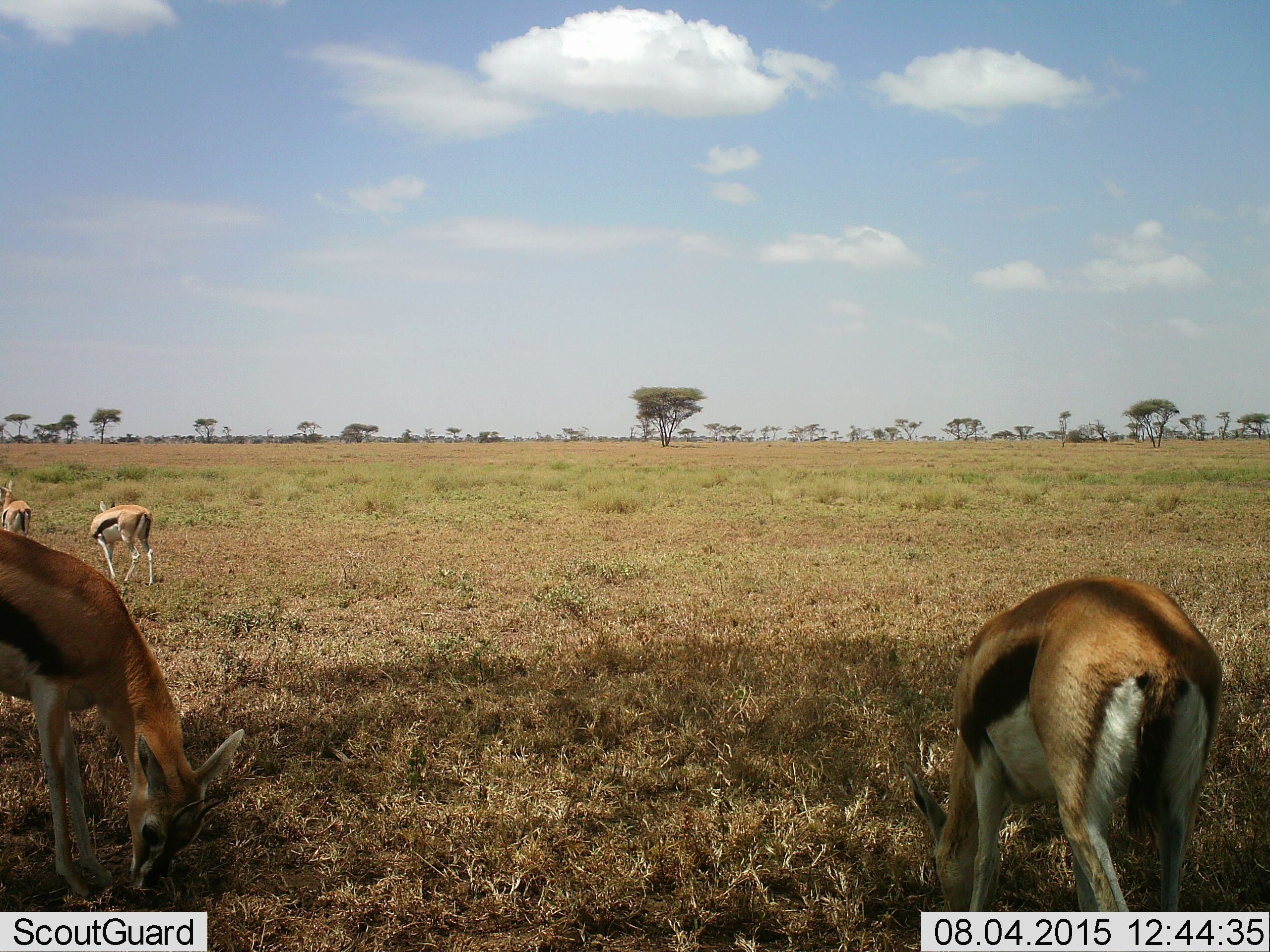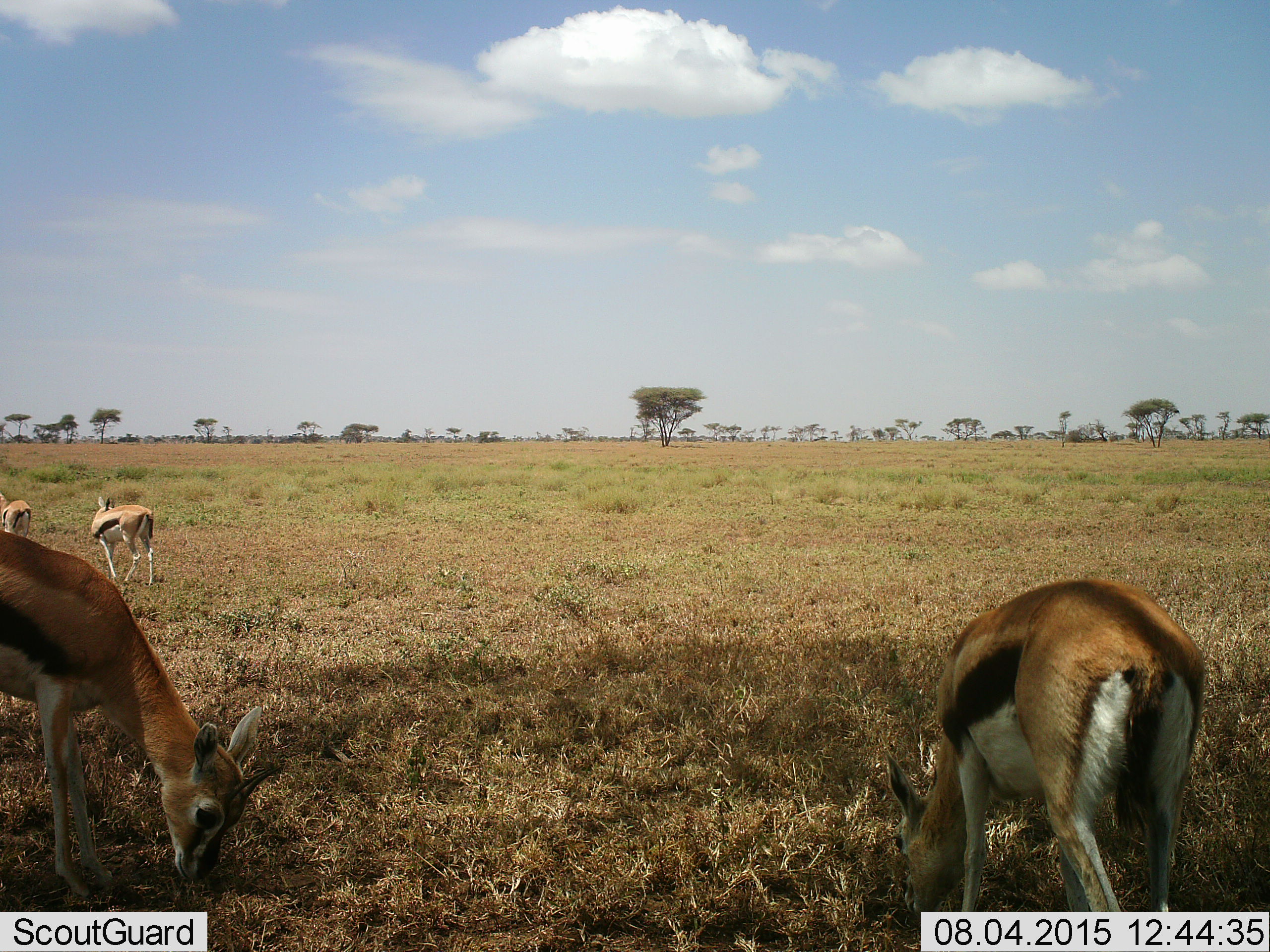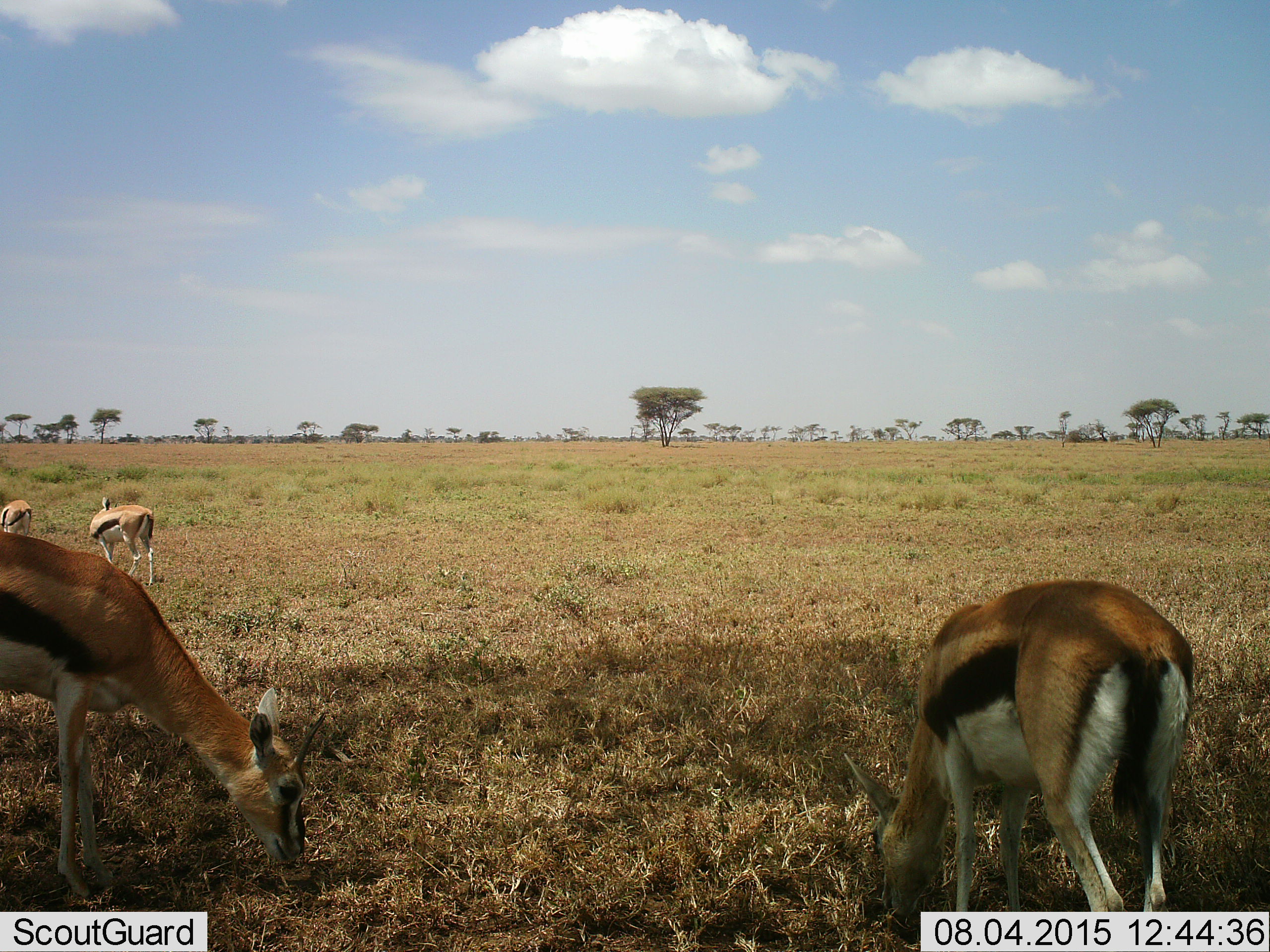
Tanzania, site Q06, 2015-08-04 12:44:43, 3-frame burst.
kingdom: Animalia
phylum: Chordata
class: Mammalia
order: Artiodactyla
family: Bovidae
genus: Eudorcas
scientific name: Eudorcas thomsonii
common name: thomson's gazelle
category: gazellethomsons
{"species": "gazellethomsons (thomson's gazelle) (Eudorcas thomsonii)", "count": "4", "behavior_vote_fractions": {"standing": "67%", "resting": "0%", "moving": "11%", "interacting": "0%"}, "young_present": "11%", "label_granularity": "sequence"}